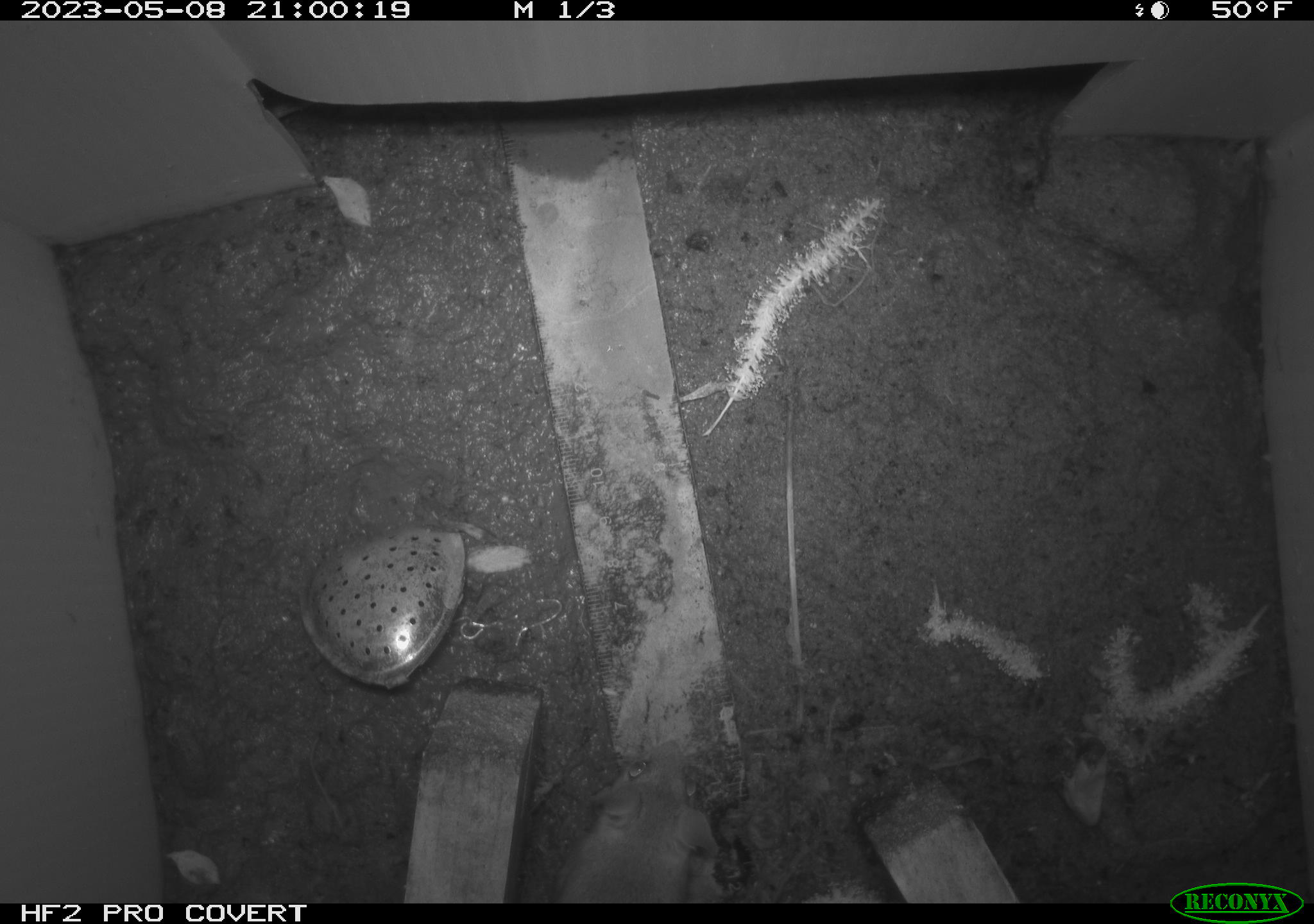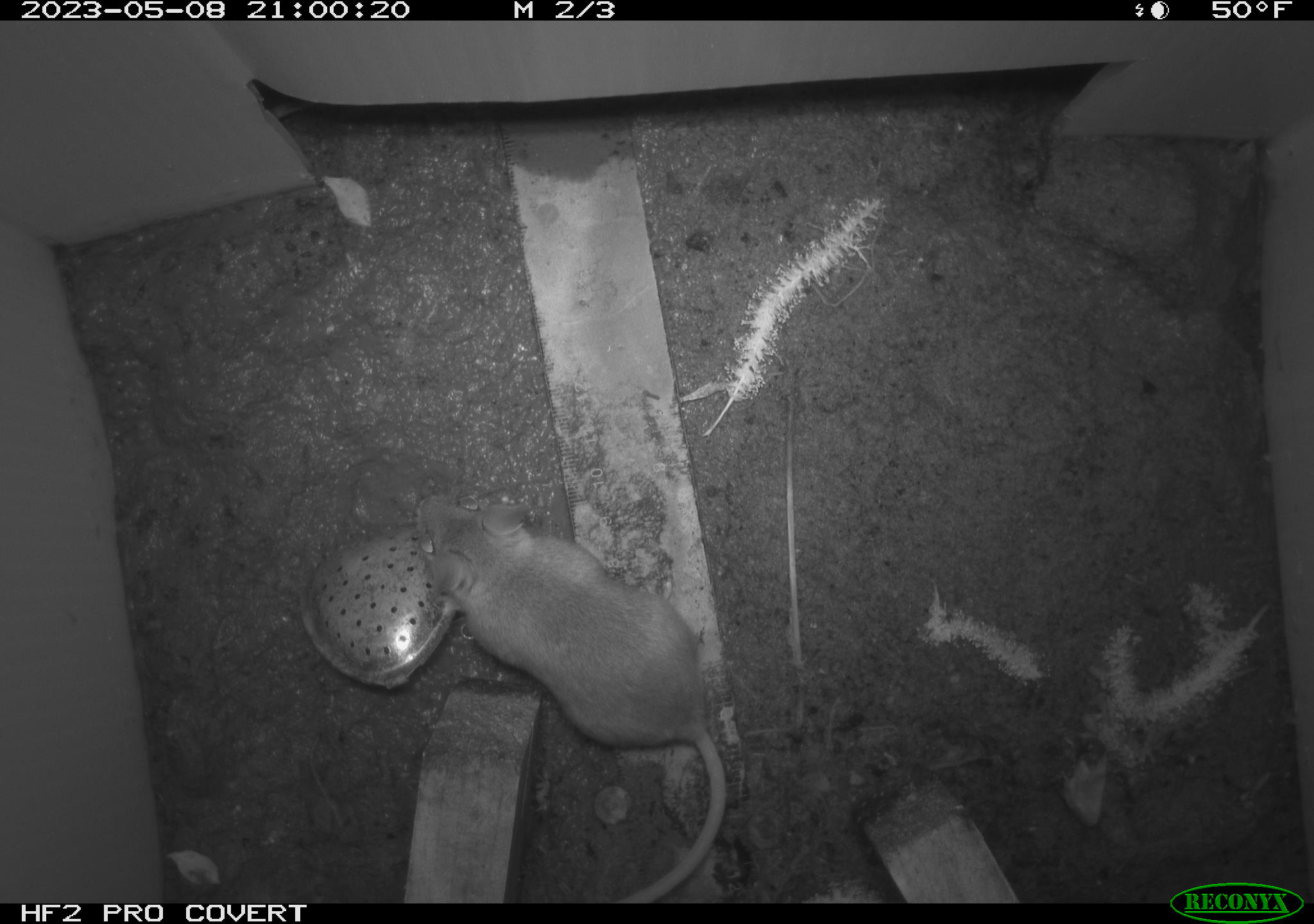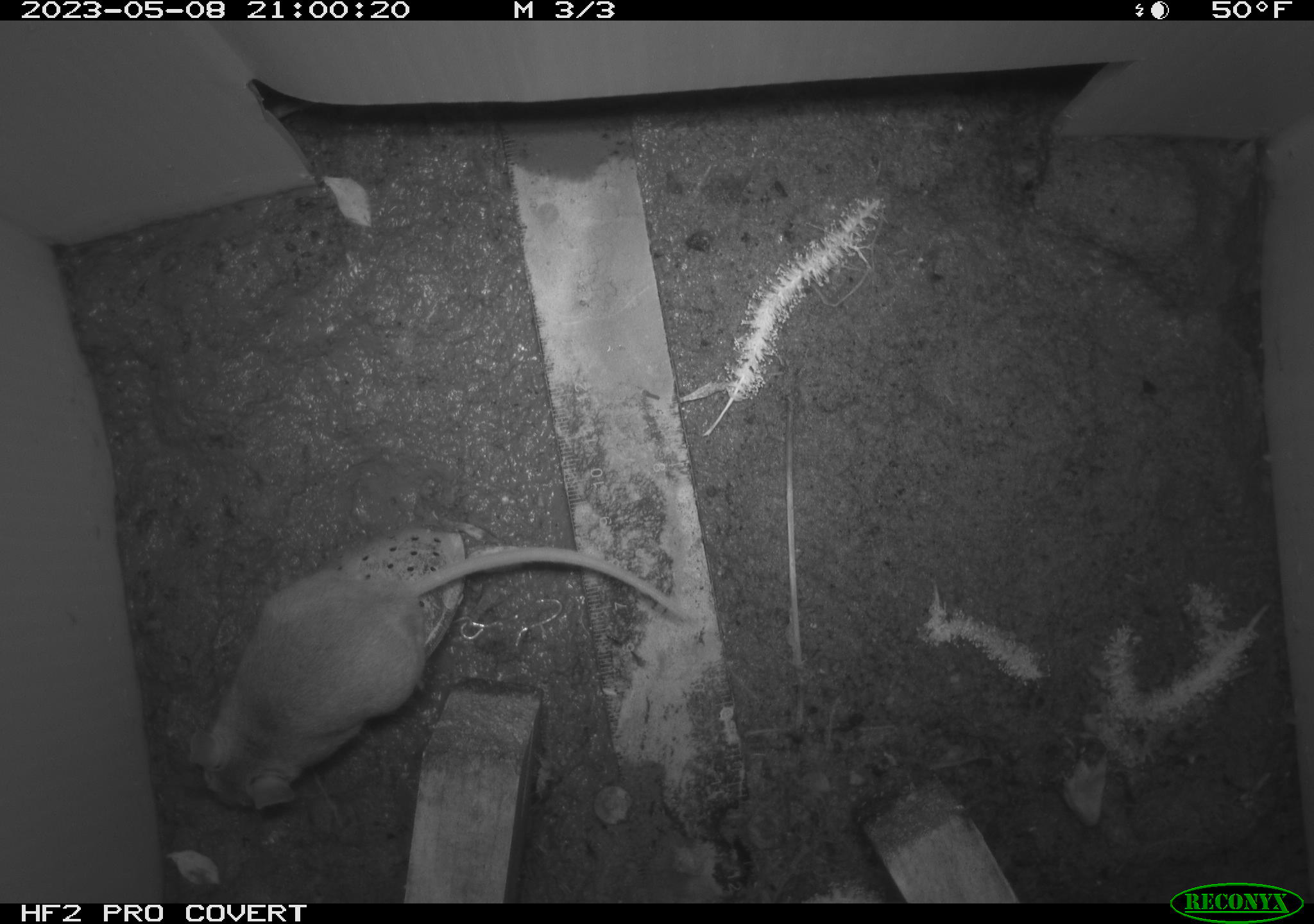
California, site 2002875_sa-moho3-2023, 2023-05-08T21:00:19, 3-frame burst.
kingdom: Animalia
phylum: Chordata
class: Mammalia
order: Rodentia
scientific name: Rodentia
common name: mouse species